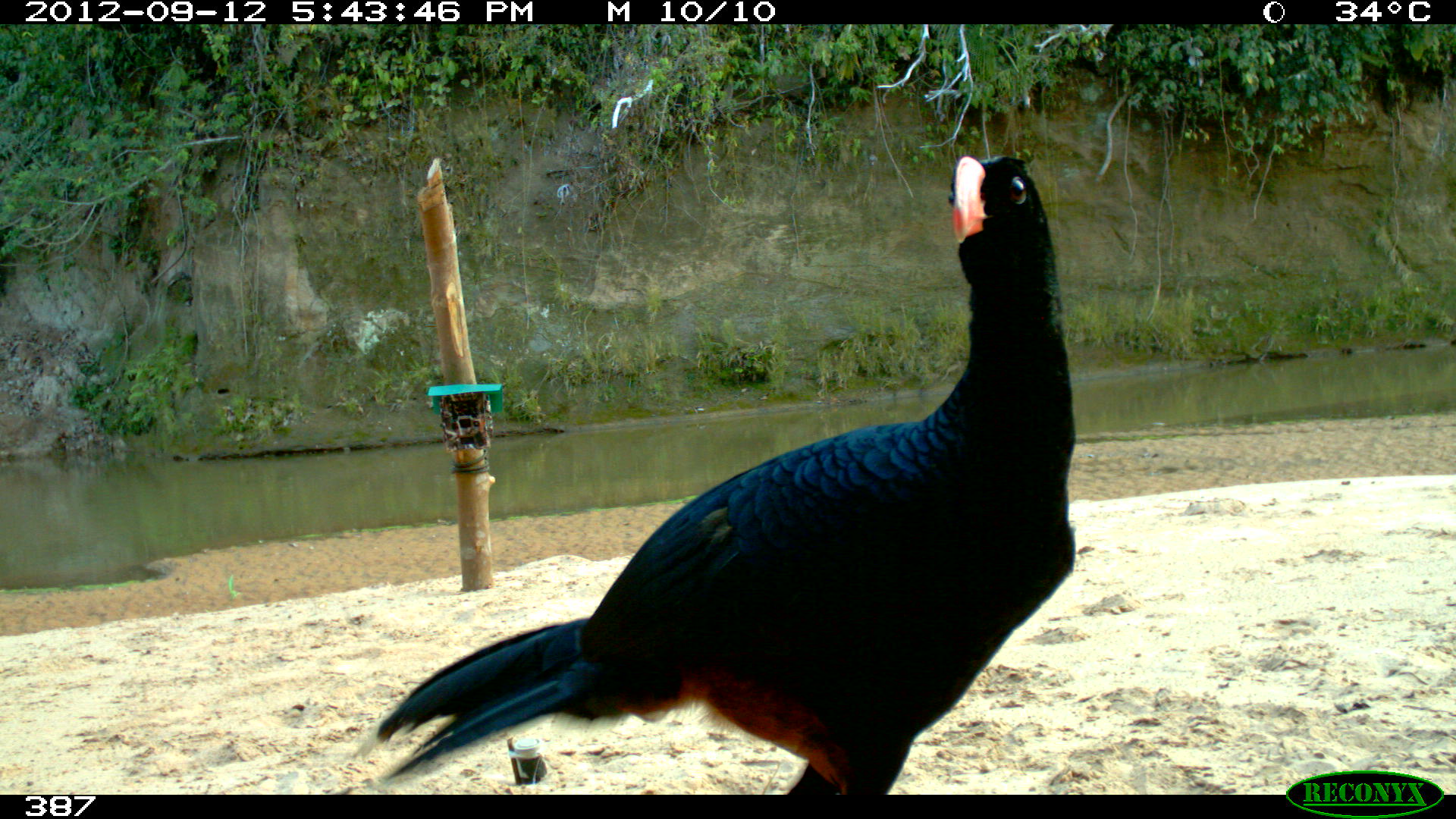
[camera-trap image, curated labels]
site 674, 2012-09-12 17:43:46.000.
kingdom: Animalia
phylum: Chordata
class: Aves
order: Galliformes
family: Cracidae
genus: Mitu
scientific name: Mitu tuberosum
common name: razor-billed curassow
Mitu tuberosum (razor-billed curassow).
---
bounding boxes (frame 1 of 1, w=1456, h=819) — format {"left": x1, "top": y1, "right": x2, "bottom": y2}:
mitu tuberosum: {"left": 347, "top": 153, "right": 1079, "bottom": 794}